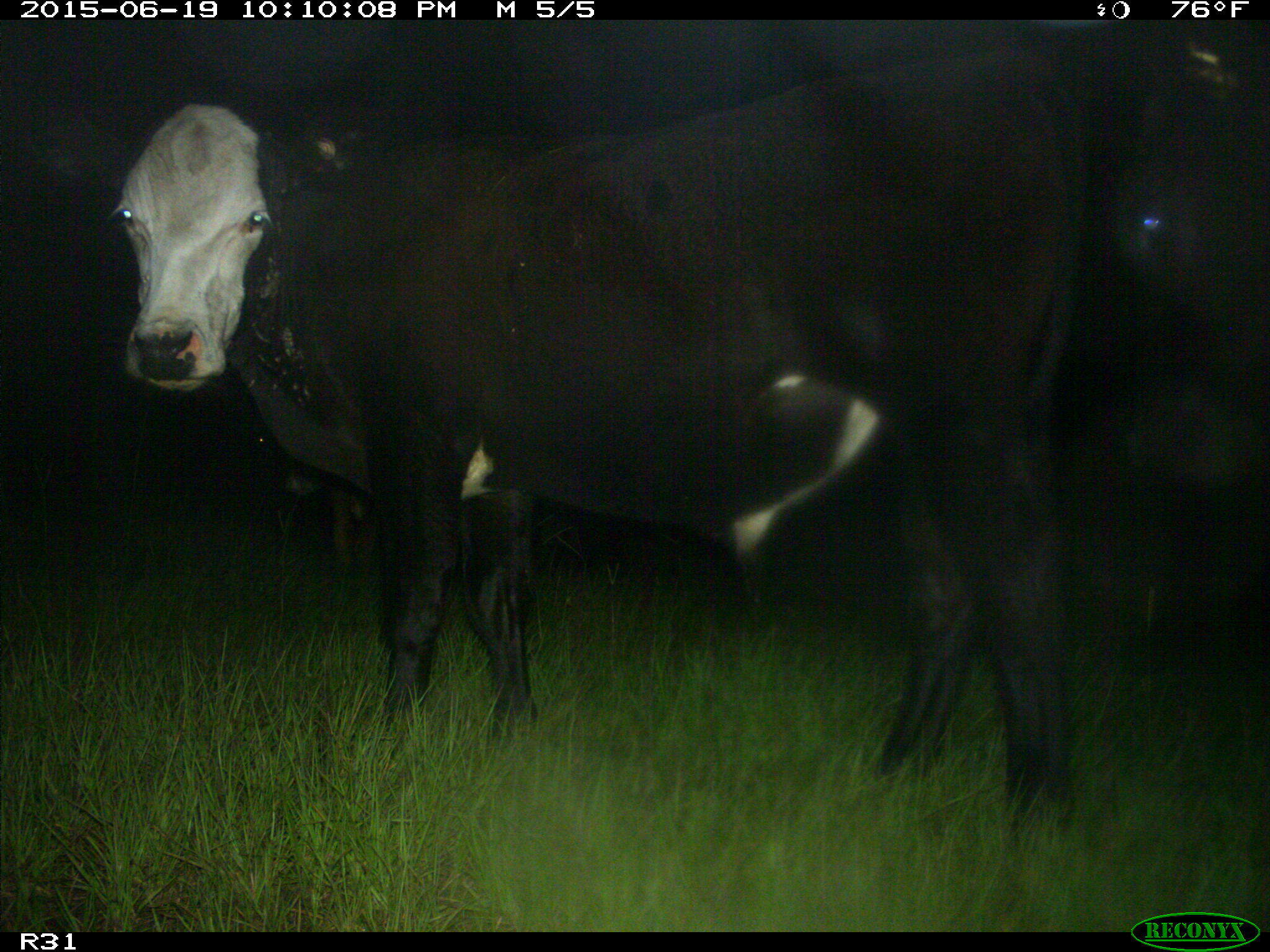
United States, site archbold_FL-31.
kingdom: Animalia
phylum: Chordata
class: Mammalia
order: Artiodactyla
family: Bovidae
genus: Bos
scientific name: Bos taurus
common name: domestic cow